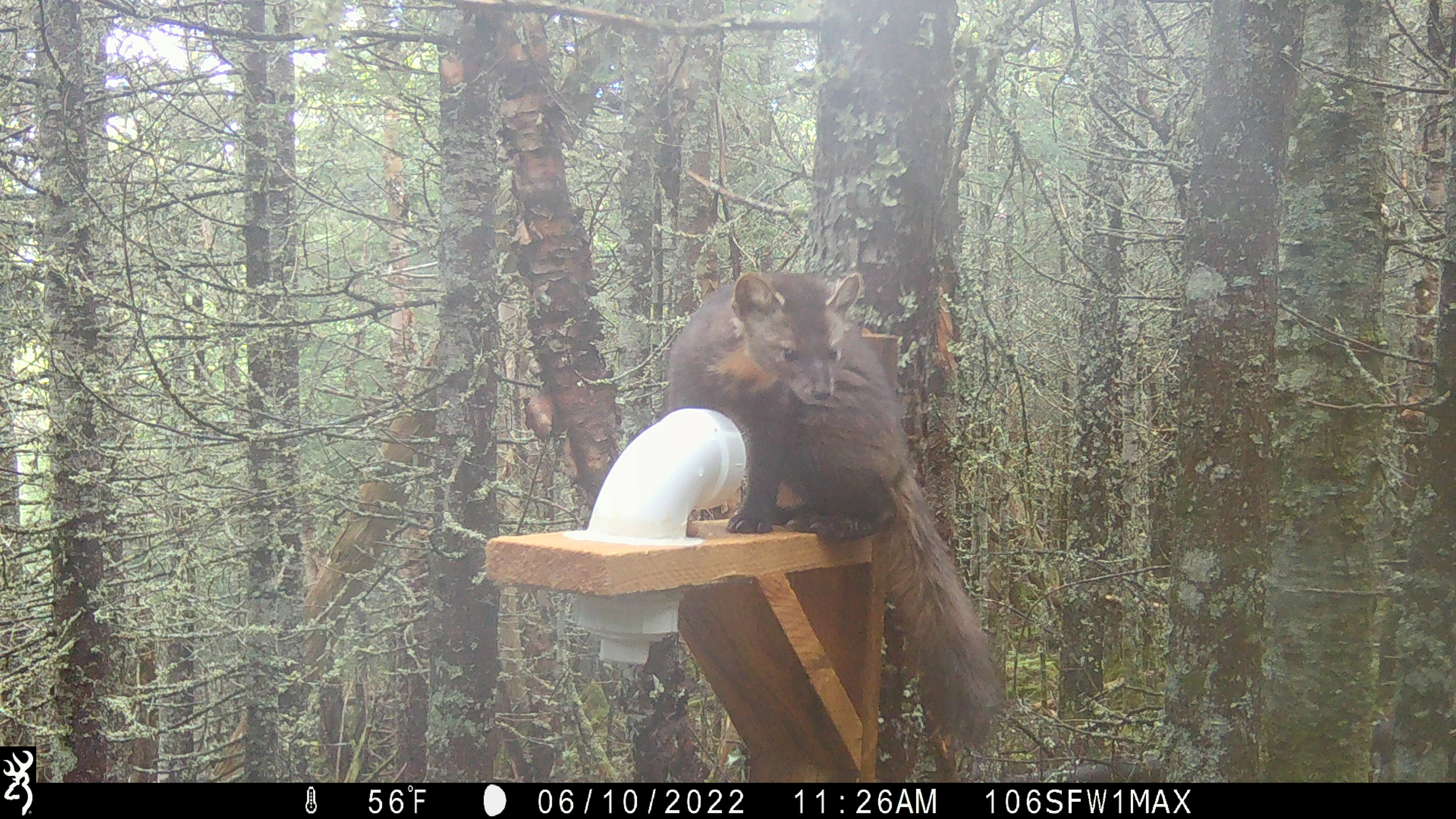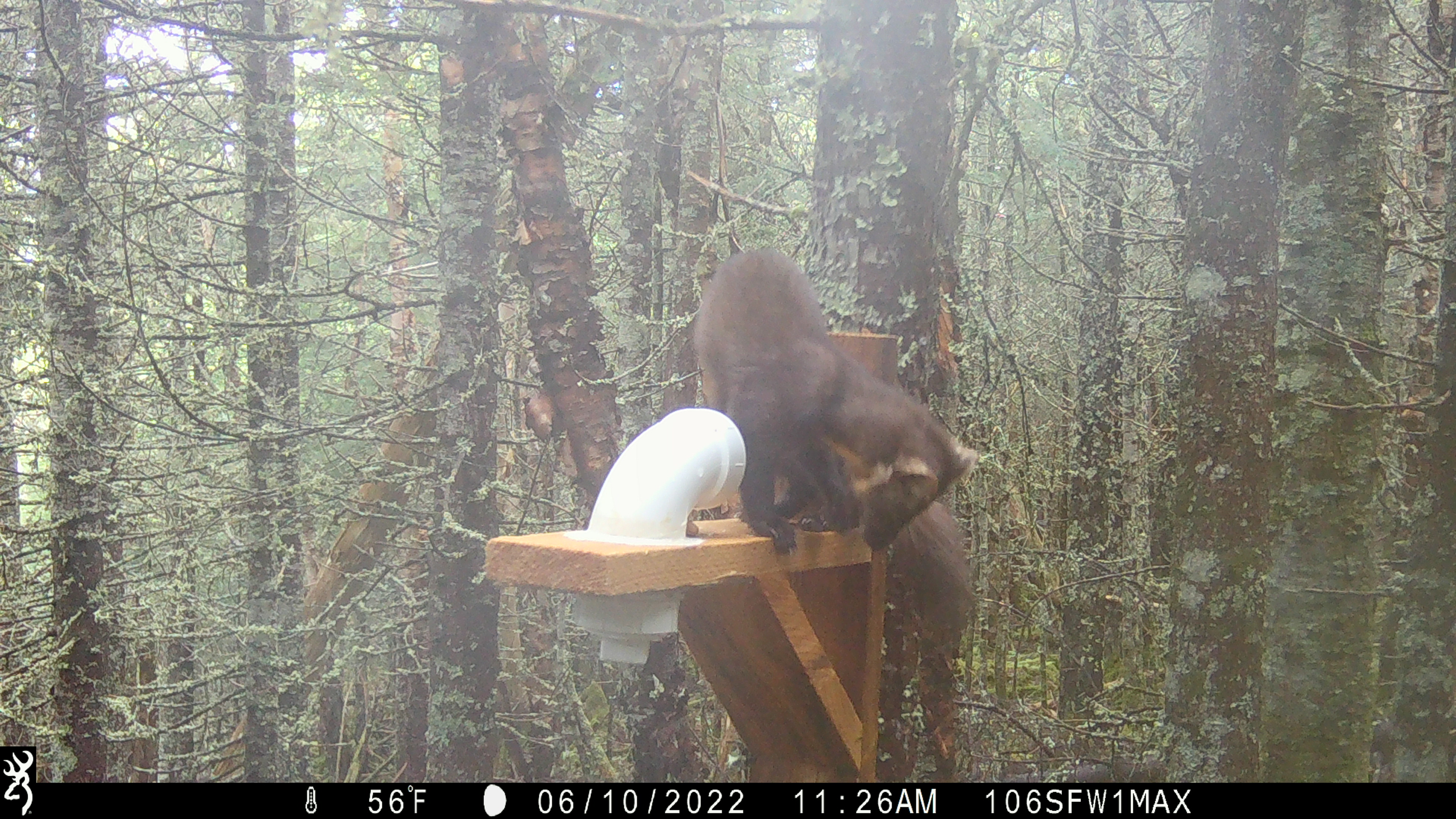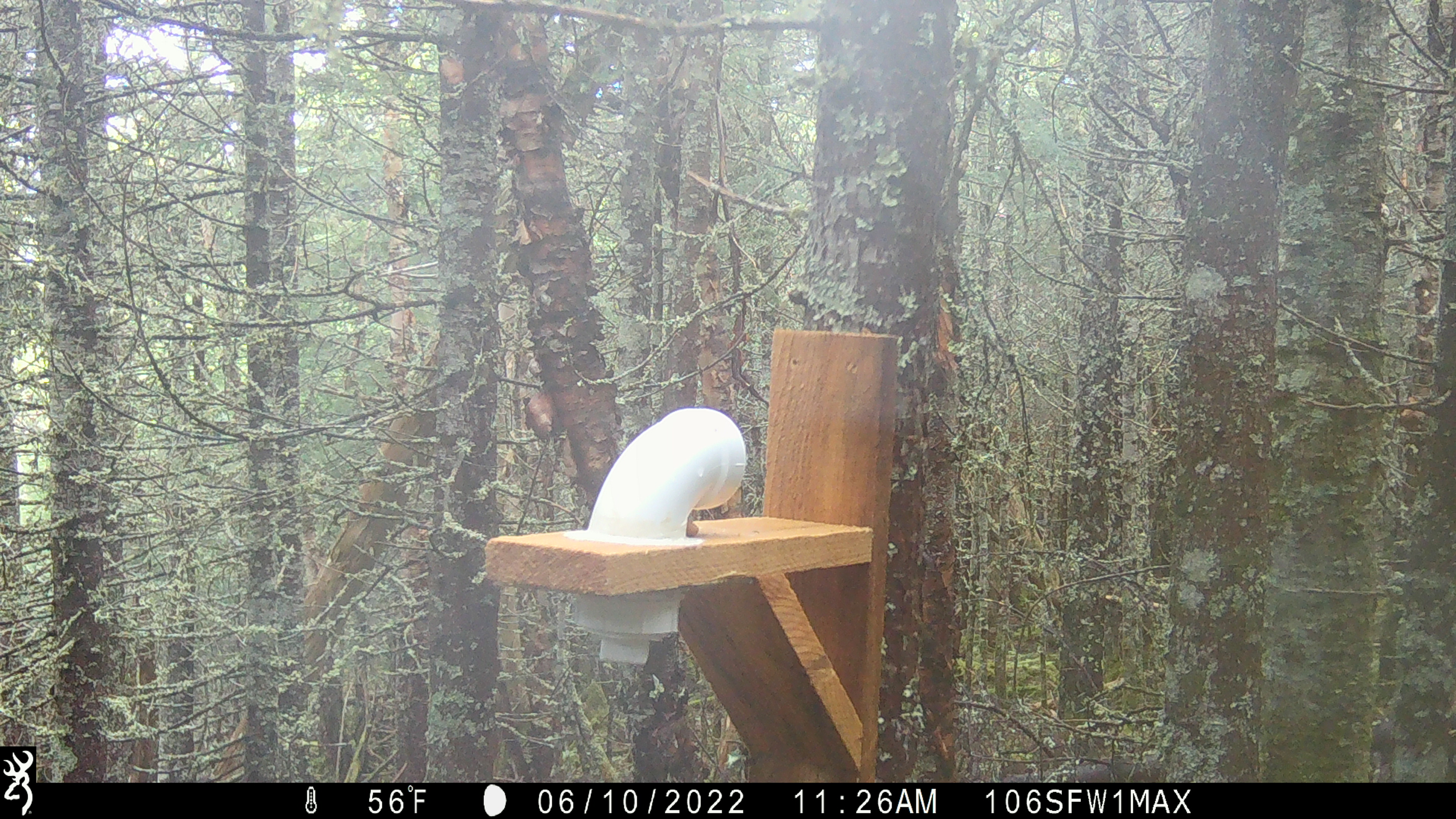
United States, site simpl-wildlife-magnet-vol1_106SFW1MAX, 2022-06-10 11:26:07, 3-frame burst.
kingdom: Animalia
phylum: Chordata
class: Mammalia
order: Carnivora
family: Mustelidae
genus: Martes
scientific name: Martes americana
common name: american marten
American marten (Martes americana).